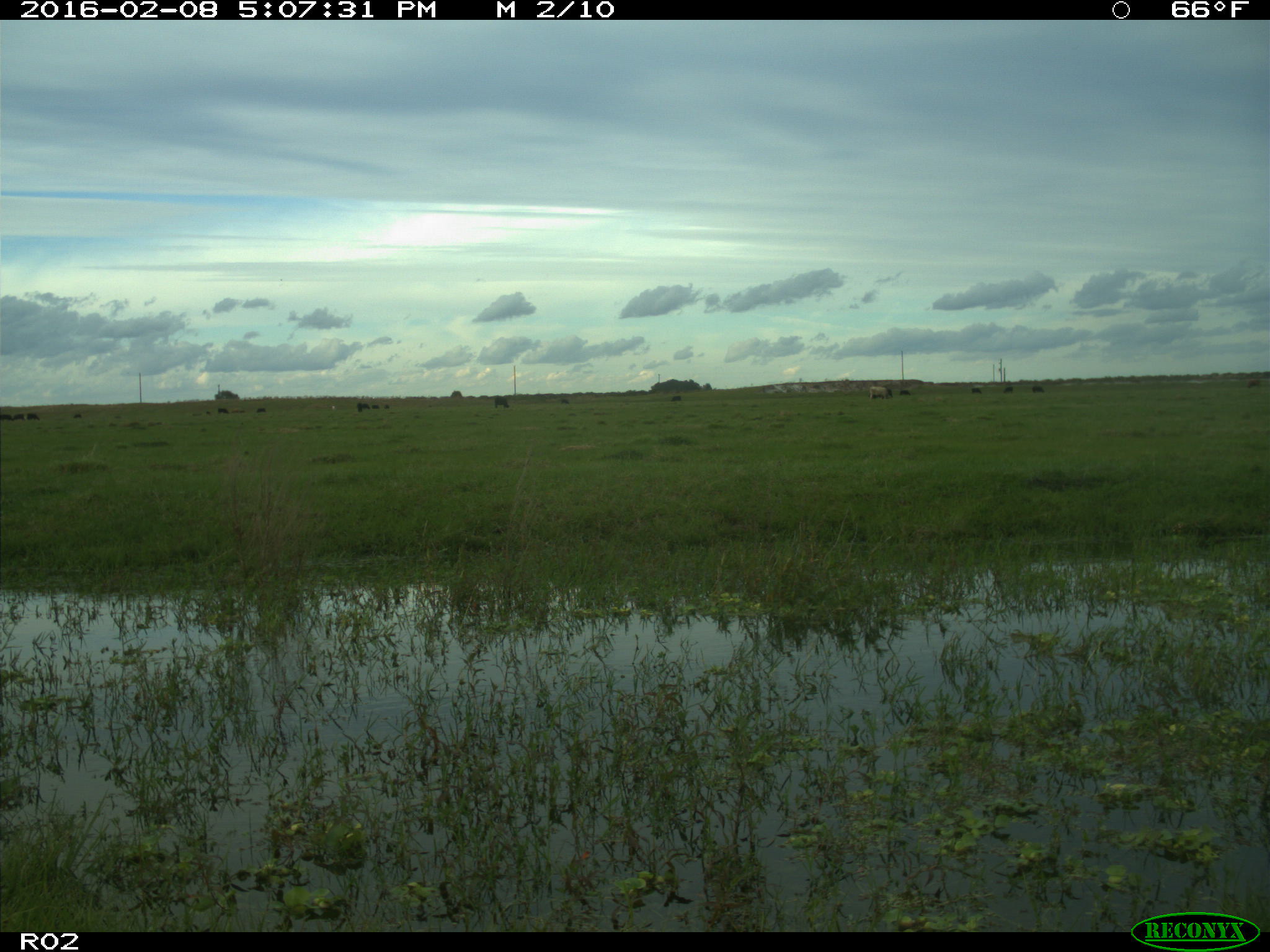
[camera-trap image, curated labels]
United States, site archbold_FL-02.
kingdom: Animalia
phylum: Chordata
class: Mammalia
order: Artiodactyla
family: Bovidae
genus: Bos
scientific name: Bos taurus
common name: domestic cow